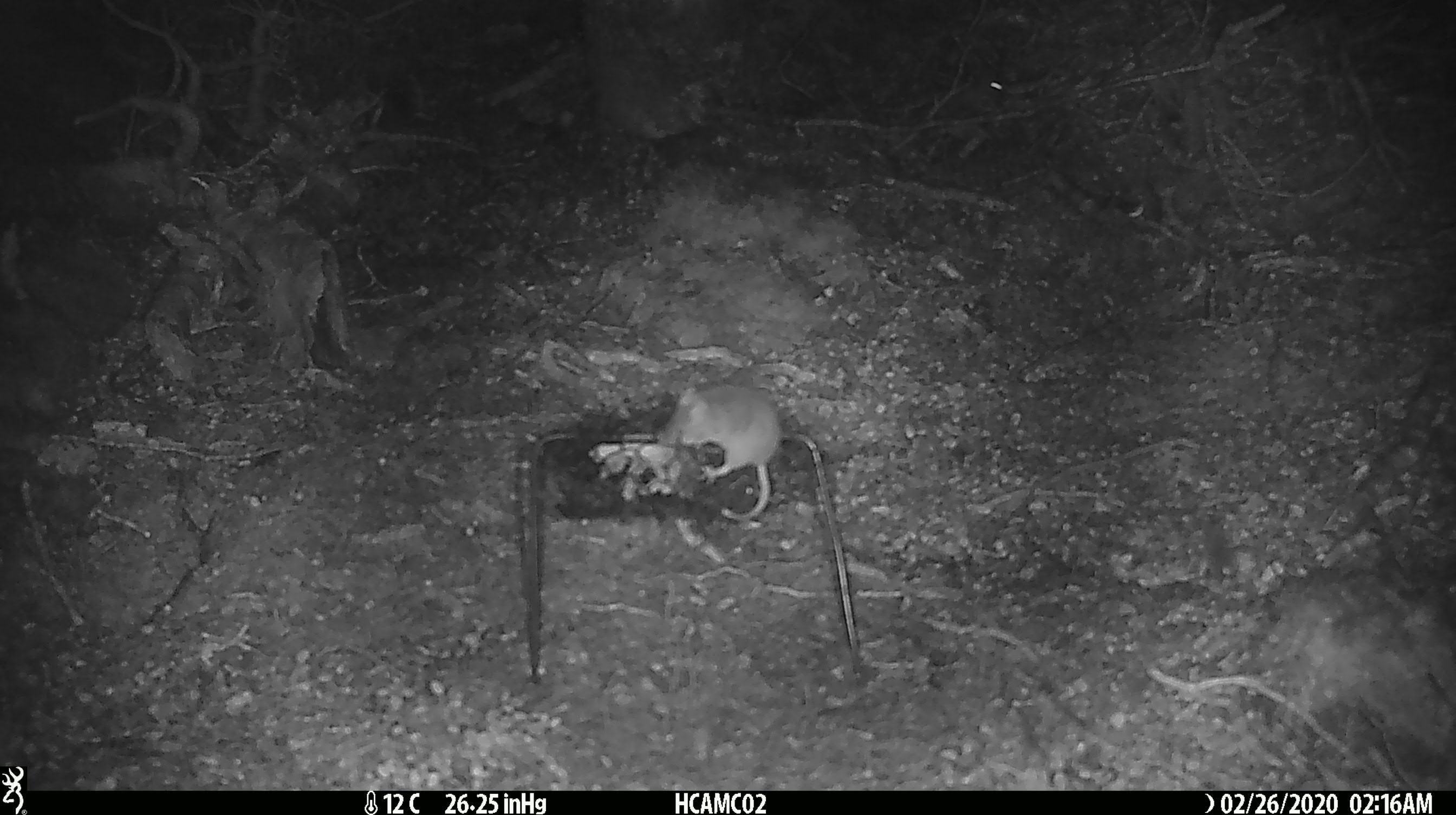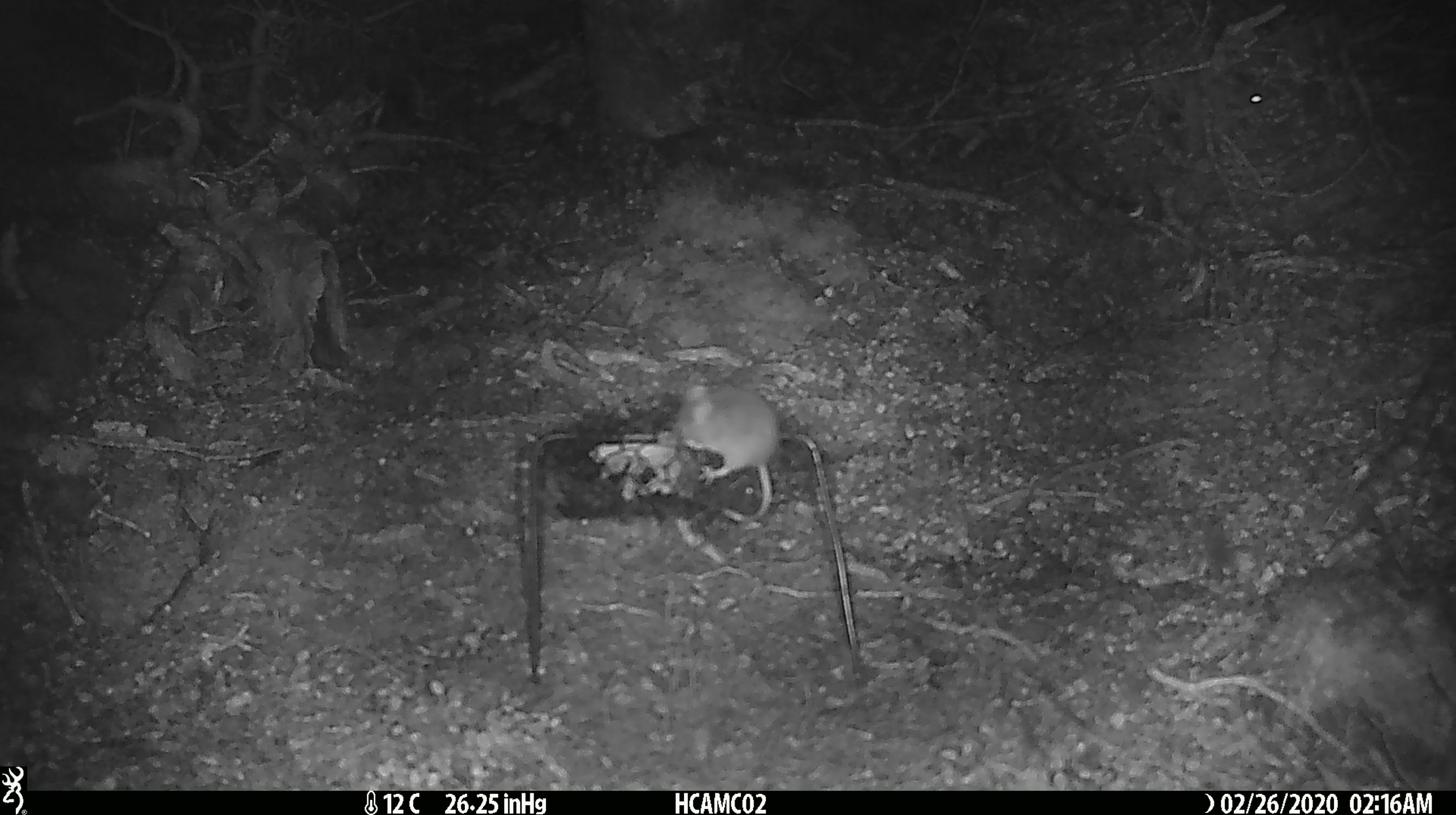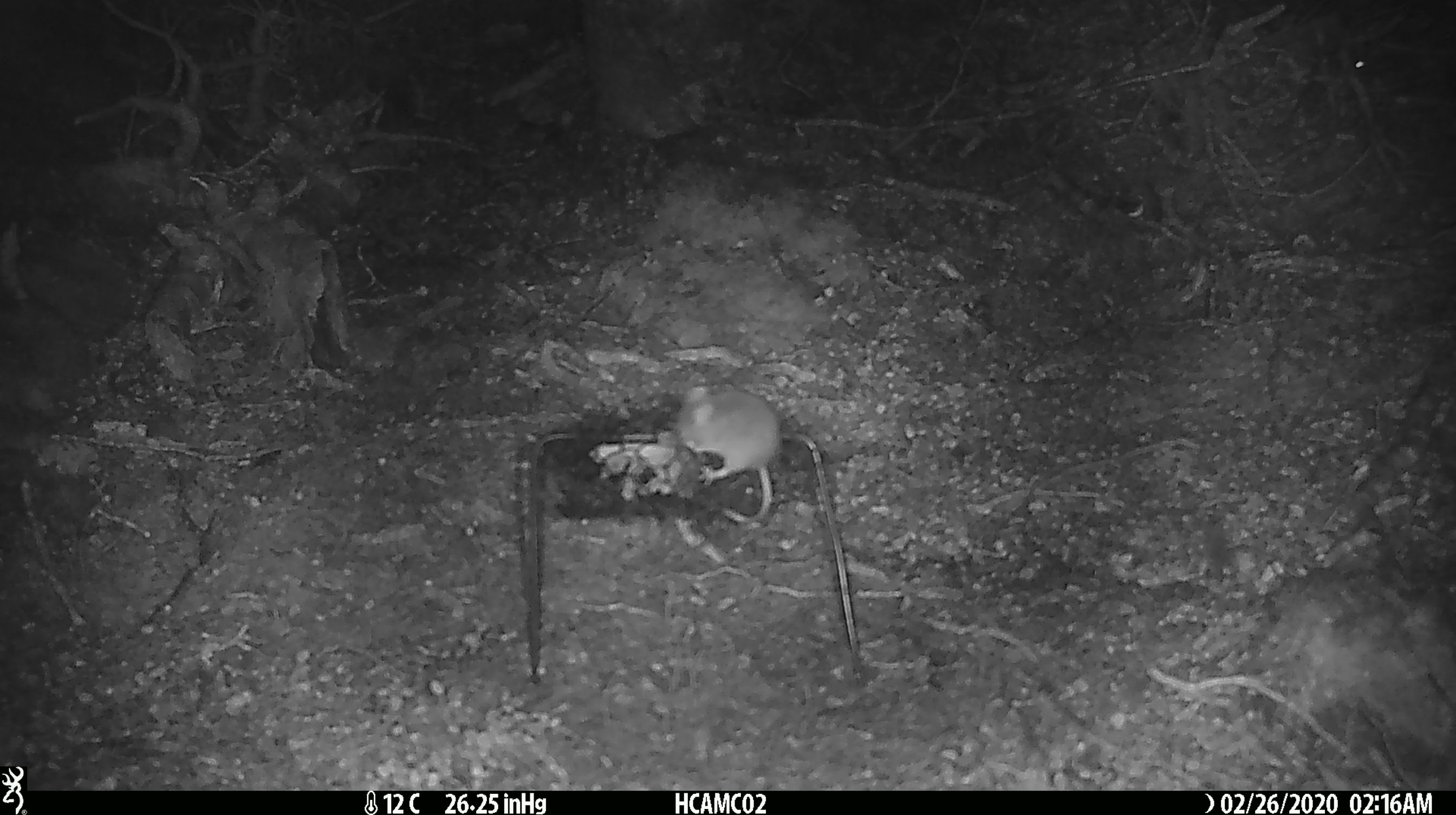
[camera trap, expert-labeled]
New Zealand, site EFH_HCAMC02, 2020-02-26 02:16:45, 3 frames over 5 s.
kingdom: Animalia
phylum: Chordata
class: Mammalia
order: Rodentia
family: Muridae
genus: Mus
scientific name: Mus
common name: mouse